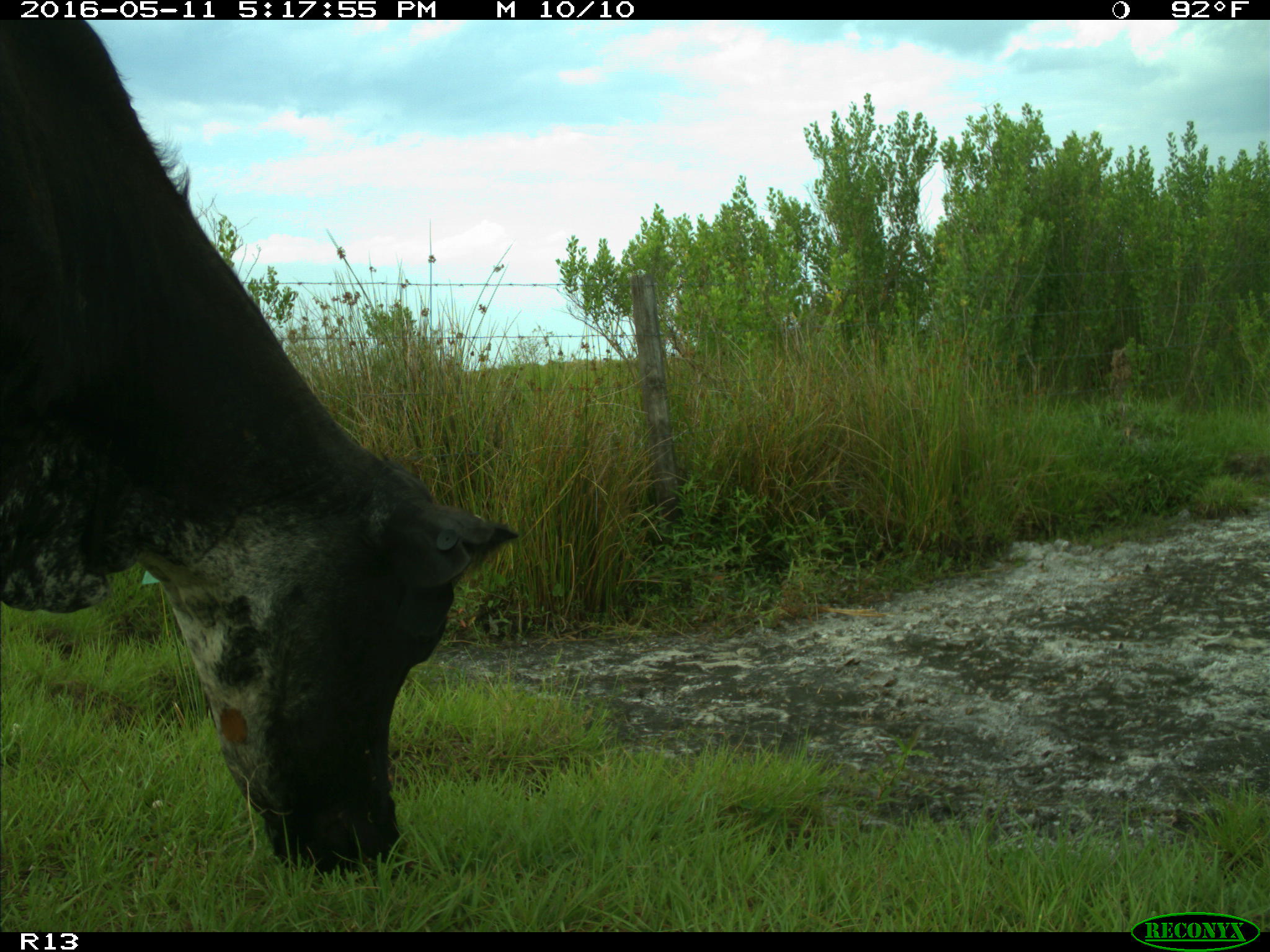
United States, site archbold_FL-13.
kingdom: Animalia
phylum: Chordata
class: Mammalia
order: Artiodactyla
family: Bovidae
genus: Bos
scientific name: Bos taurus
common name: domestic cow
Bos taurus (domestic cow).